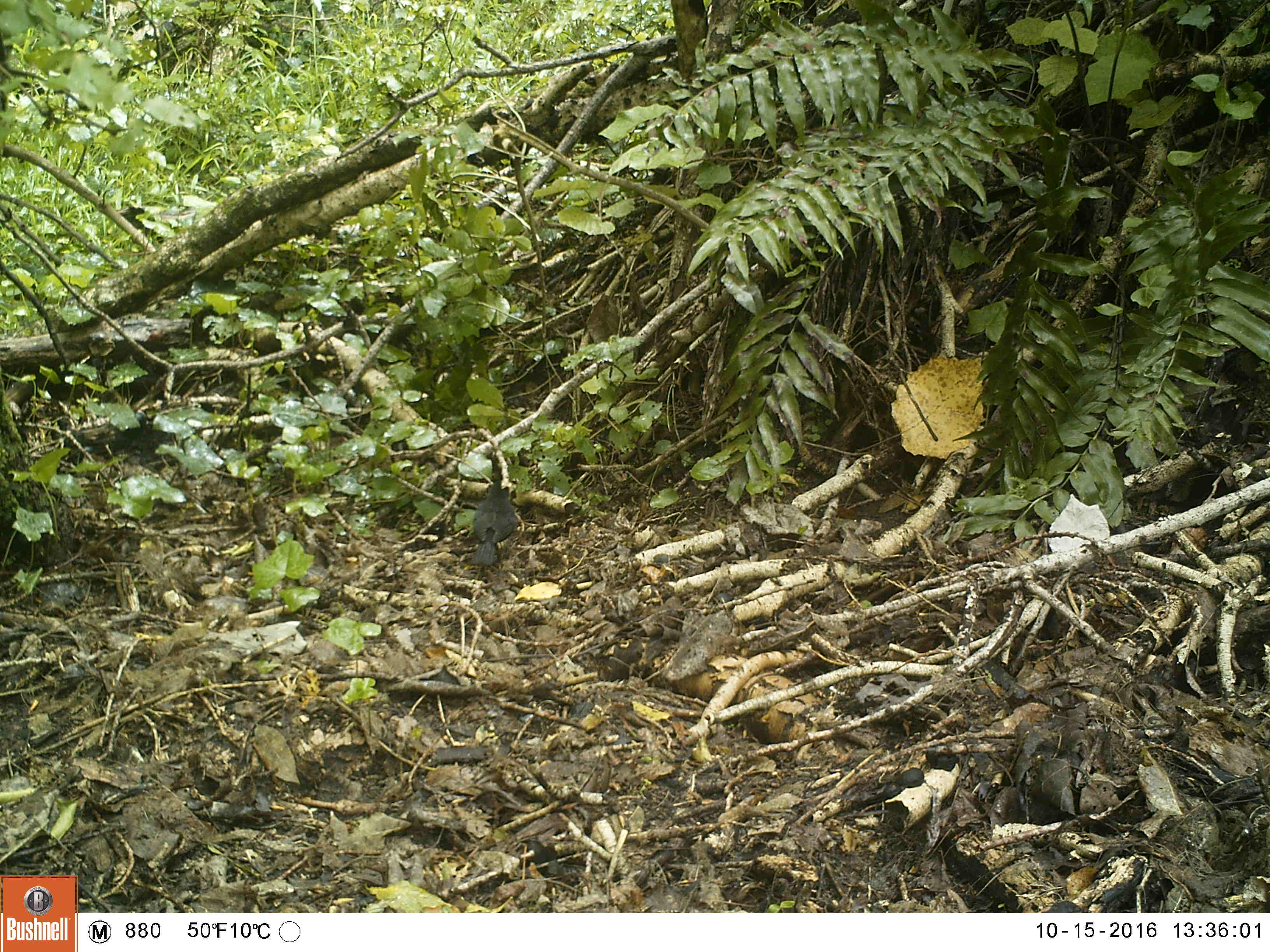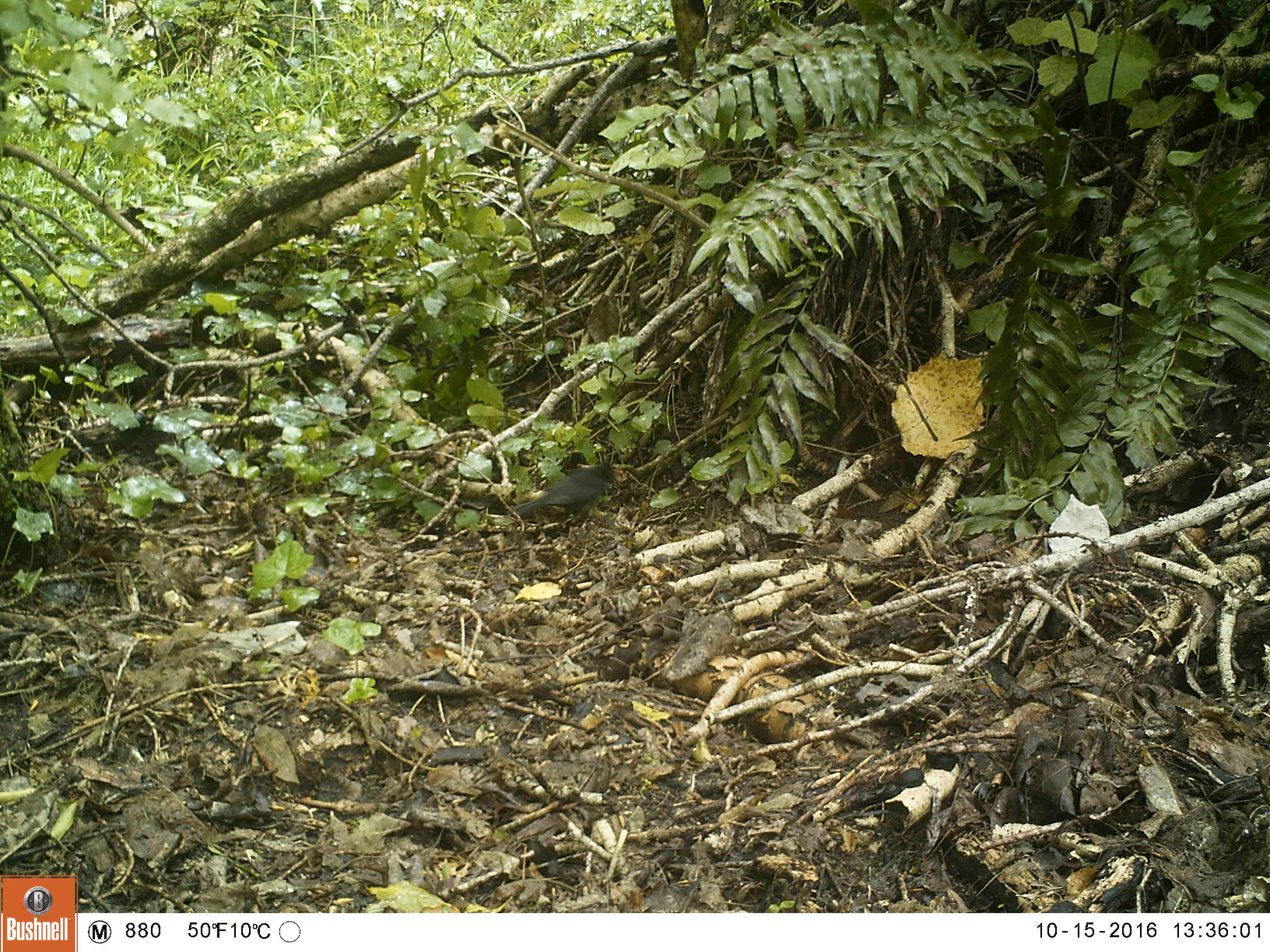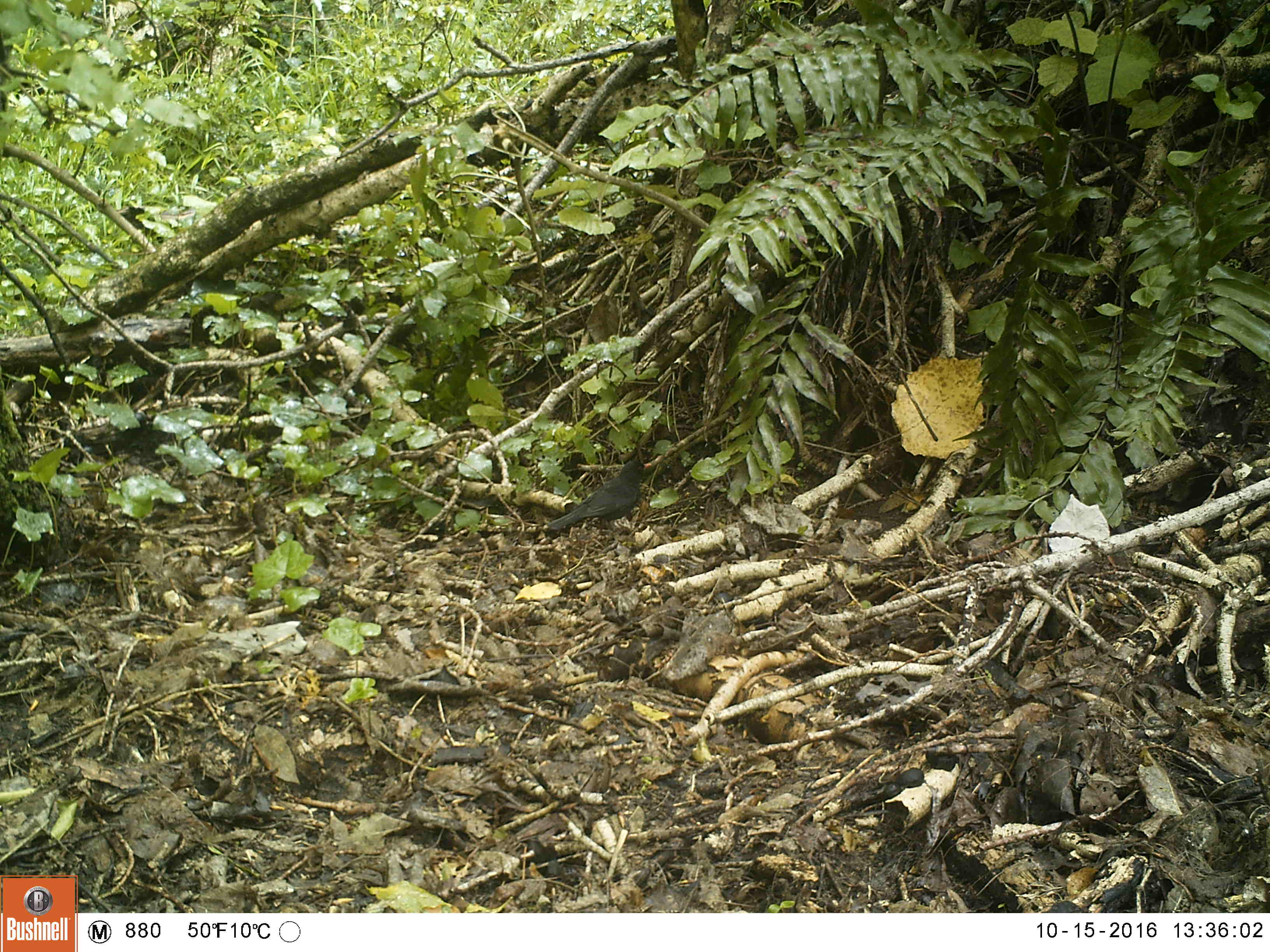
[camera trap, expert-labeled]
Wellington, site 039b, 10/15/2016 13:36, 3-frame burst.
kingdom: Animalia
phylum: Chordata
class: Aves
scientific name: Aves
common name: bird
Bird (Aves).